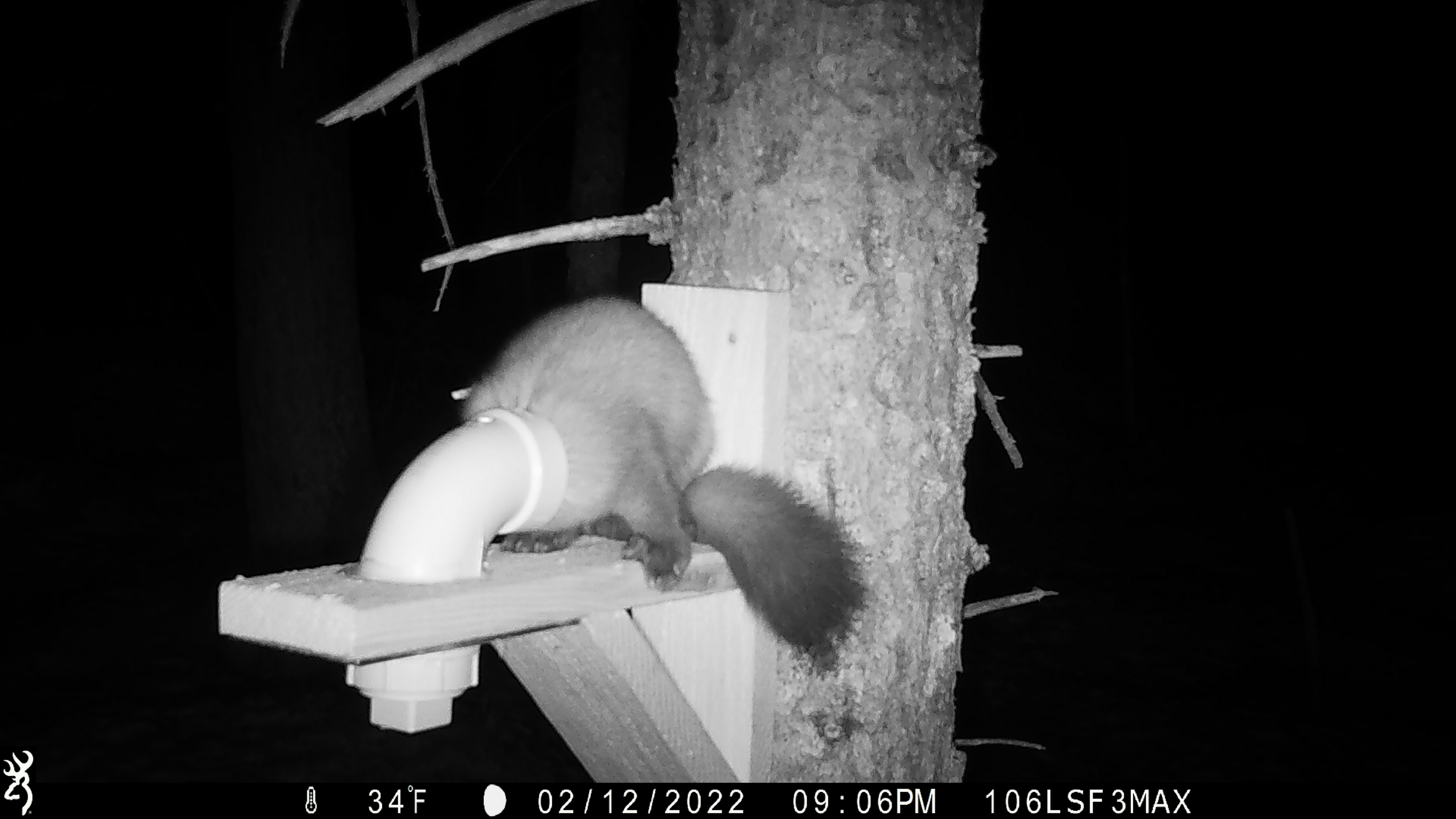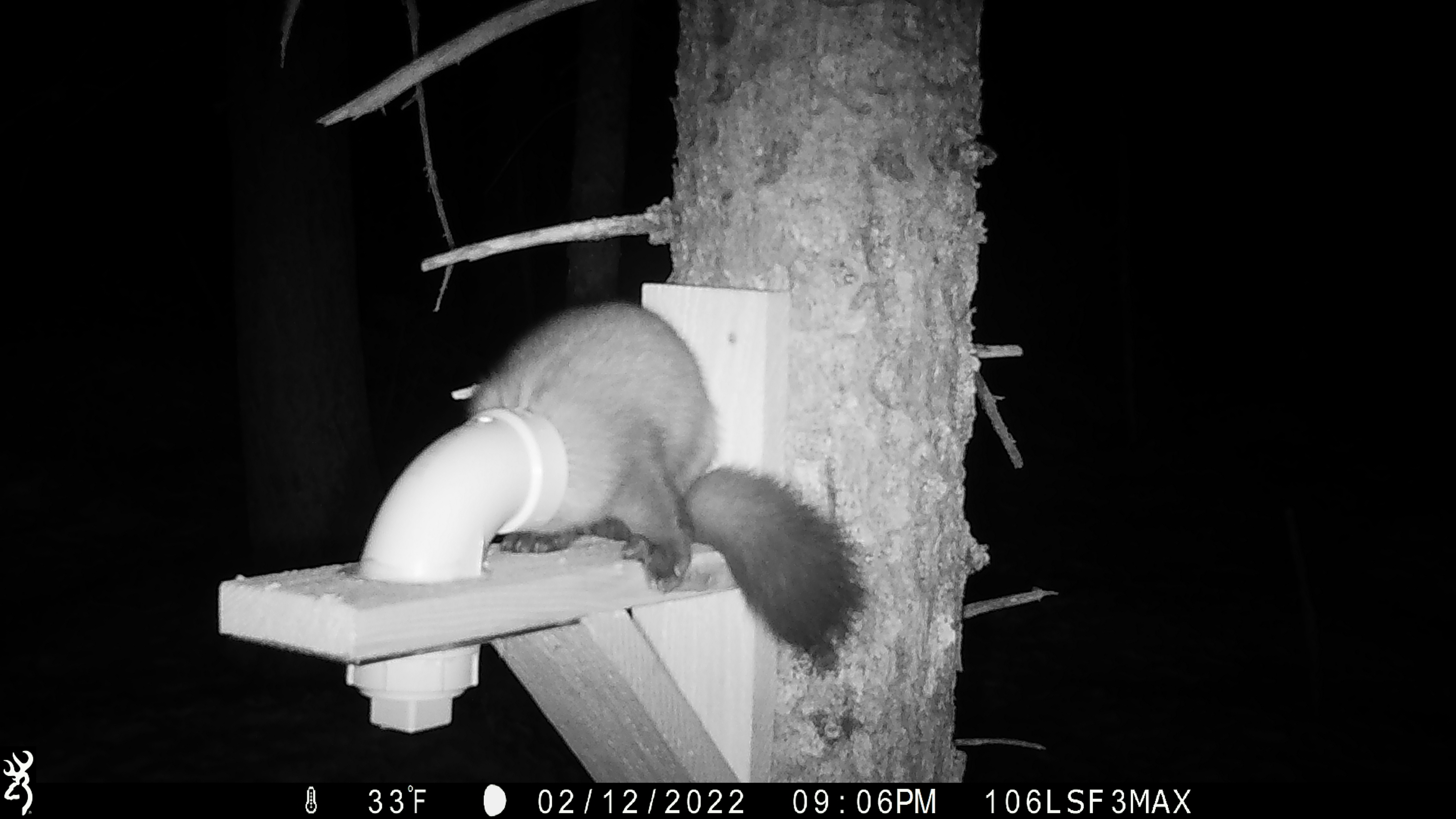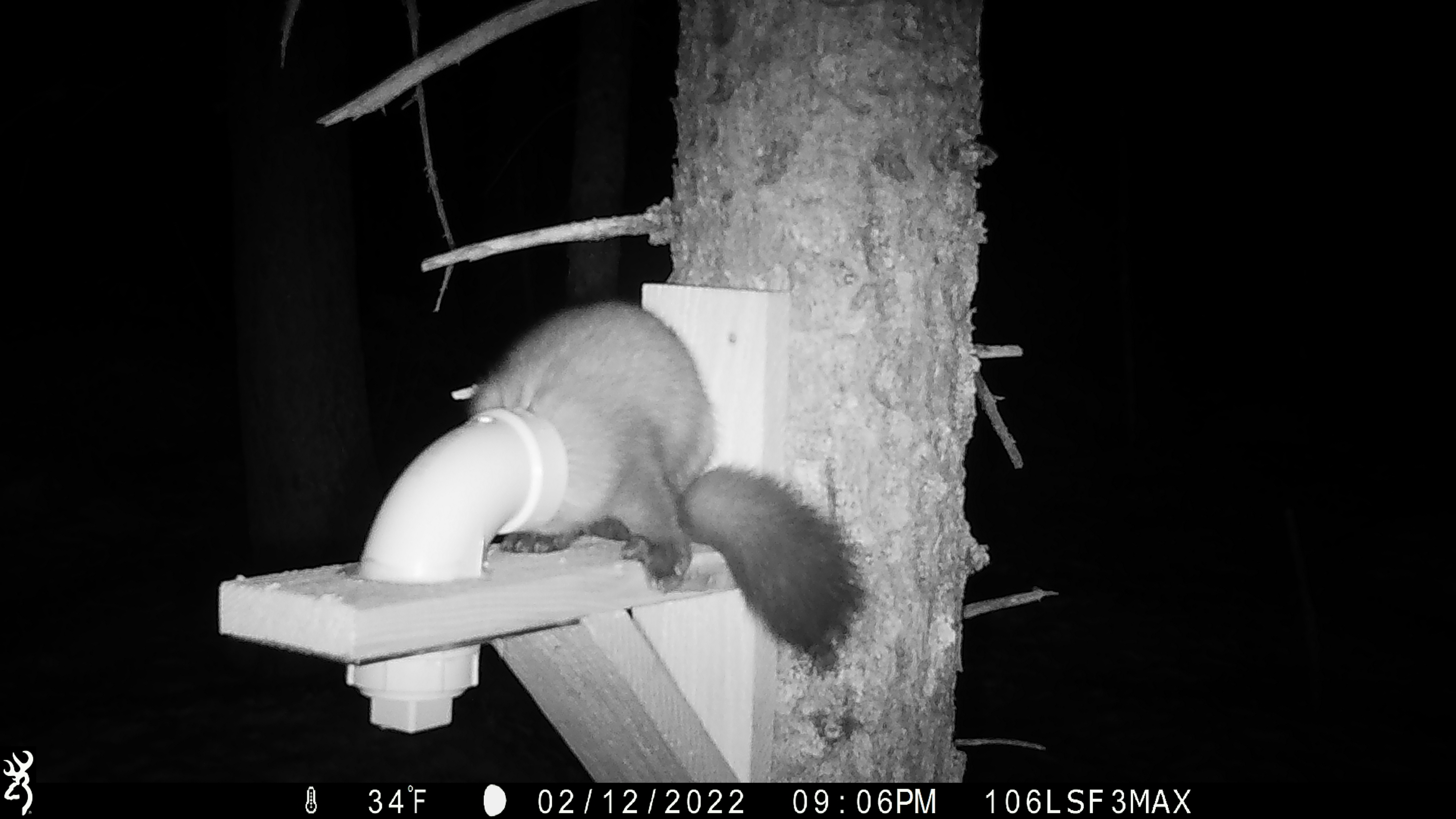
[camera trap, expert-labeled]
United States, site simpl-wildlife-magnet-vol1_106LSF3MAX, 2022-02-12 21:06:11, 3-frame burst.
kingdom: Animalia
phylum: Chordata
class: Mammalia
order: Carnivora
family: Mustelidae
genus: Martes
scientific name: Martes americana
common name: american marten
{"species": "american marten (Martes americana)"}